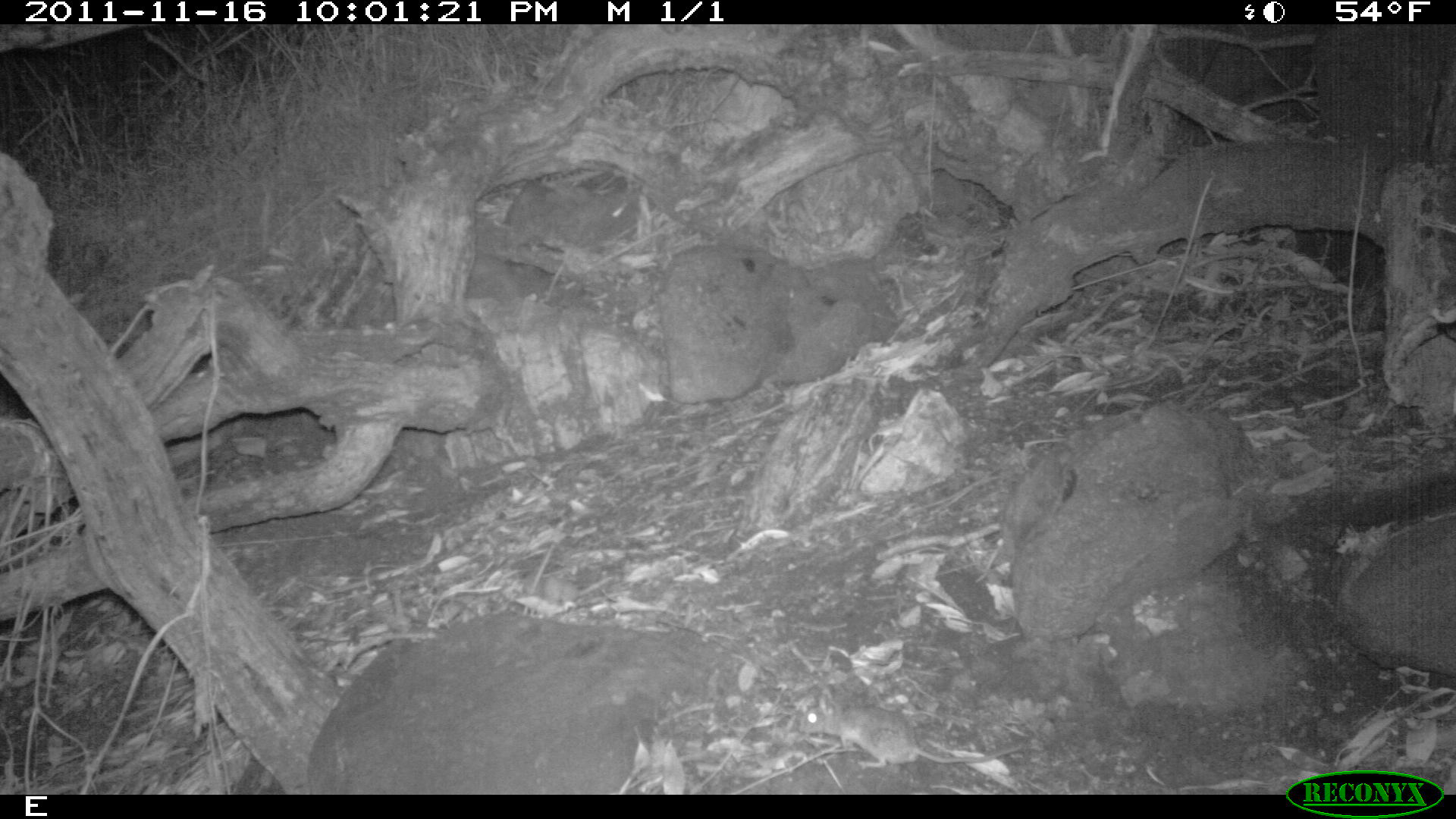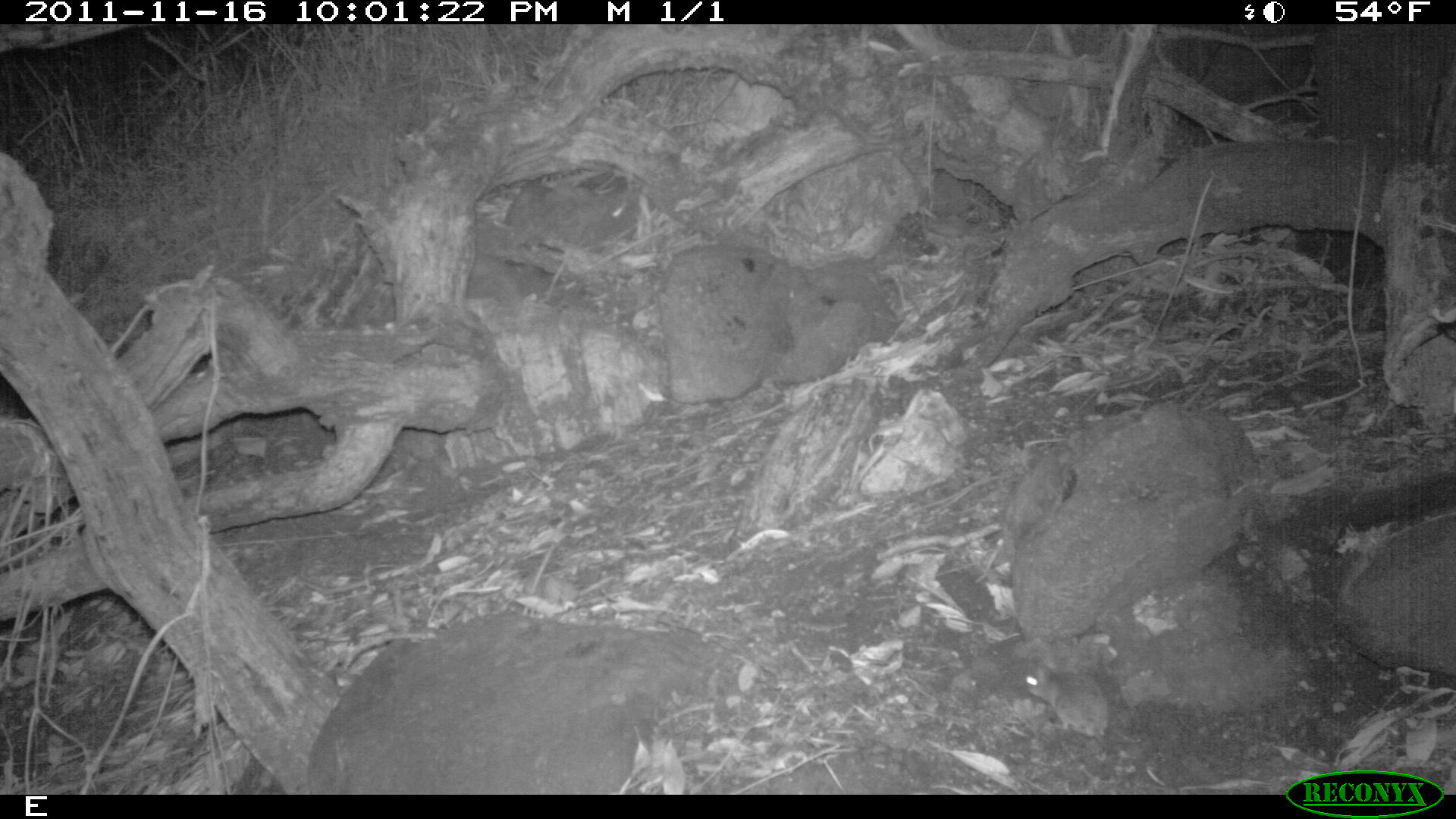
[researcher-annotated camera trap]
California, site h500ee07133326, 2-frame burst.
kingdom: Animalia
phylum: Chordata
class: Mammalia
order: Rodentia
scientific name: Rodentia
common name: rodent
Rodent (Rodentia).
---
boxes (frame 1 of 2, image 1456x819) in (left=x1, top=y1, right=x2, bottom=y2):
rodent: (left=797, top=688, right=1025, bottom=768)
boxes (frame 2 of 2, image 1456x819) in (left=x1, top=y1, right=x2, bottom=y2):
rodent: (left=1022, top=664, right=1181, bottom=787)